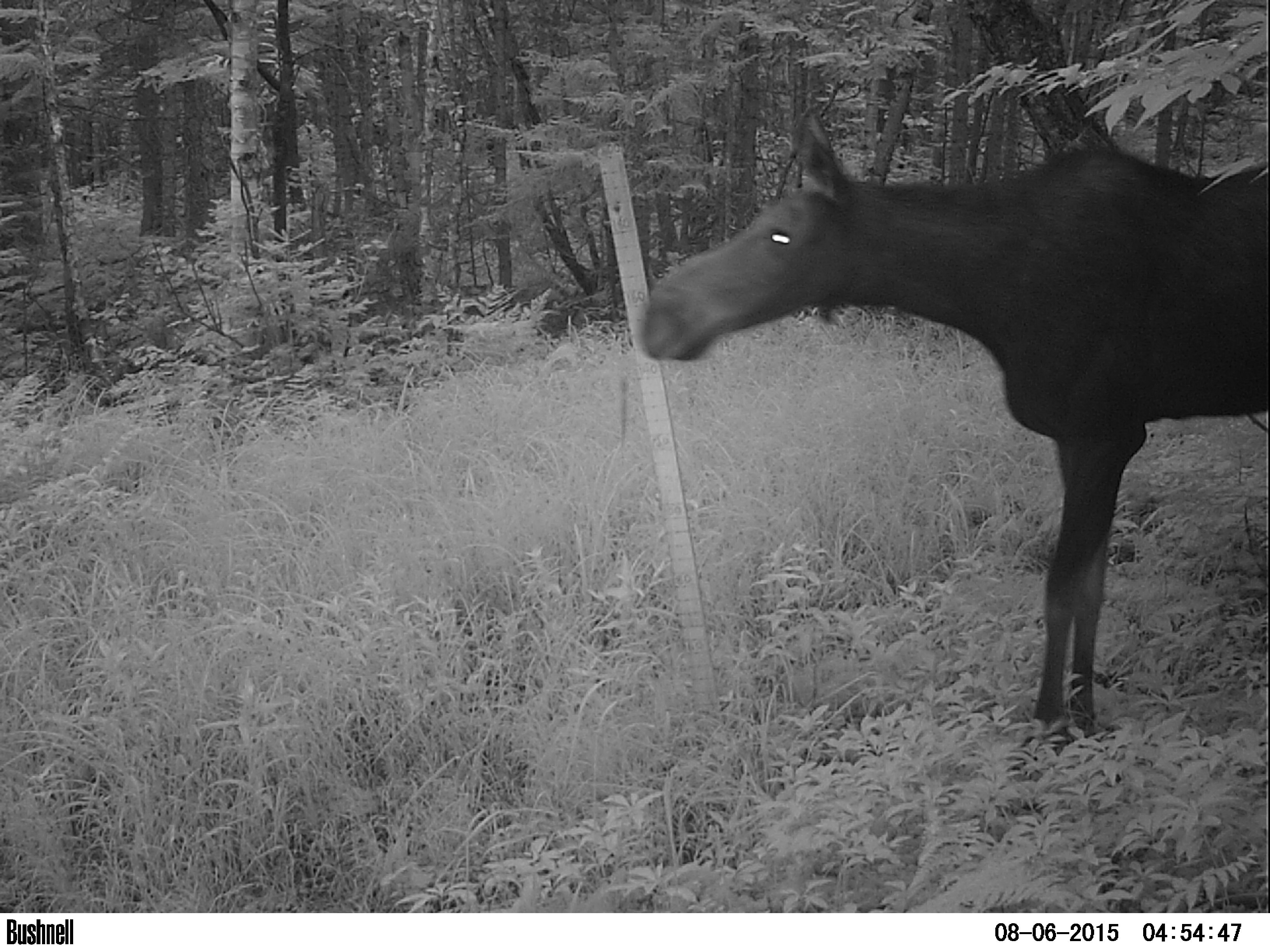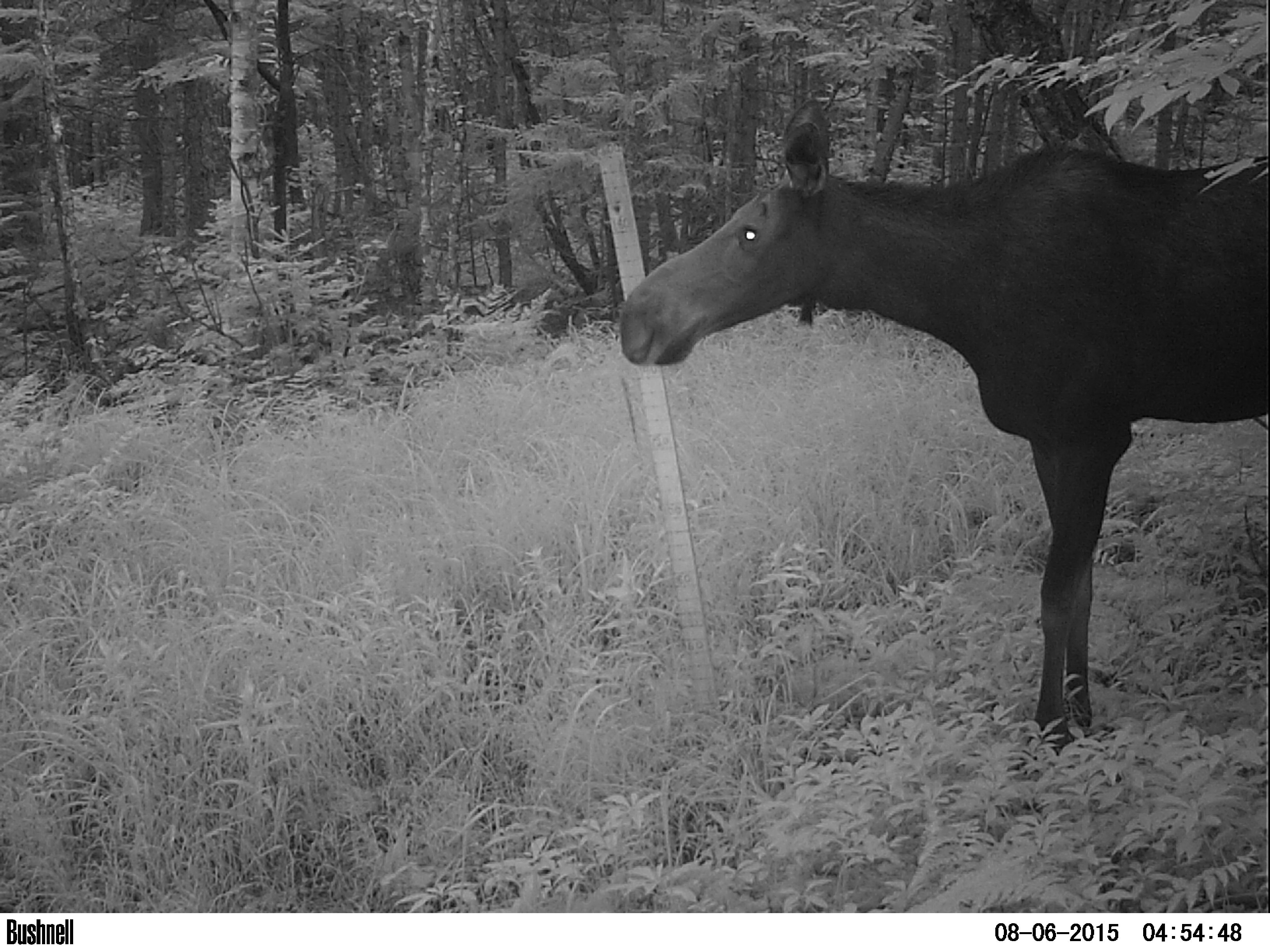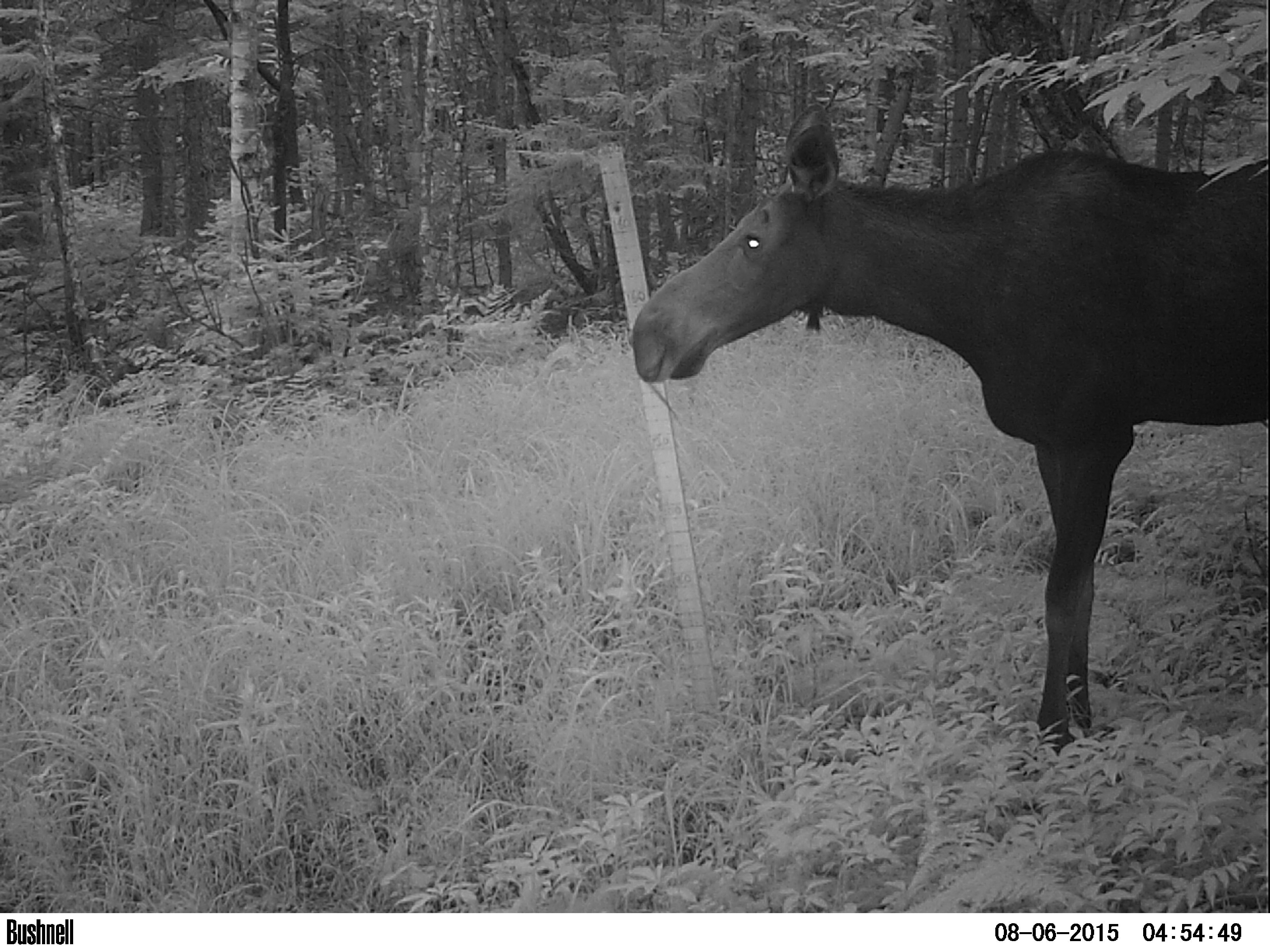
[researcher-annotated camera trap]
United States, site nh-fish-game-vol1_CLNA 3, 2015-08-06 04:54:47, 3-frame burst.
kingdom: Animalia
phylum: Chordata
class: Mammalia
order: Artiodactyla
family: Cervidae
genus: Alces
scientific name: Alces alces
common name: moose